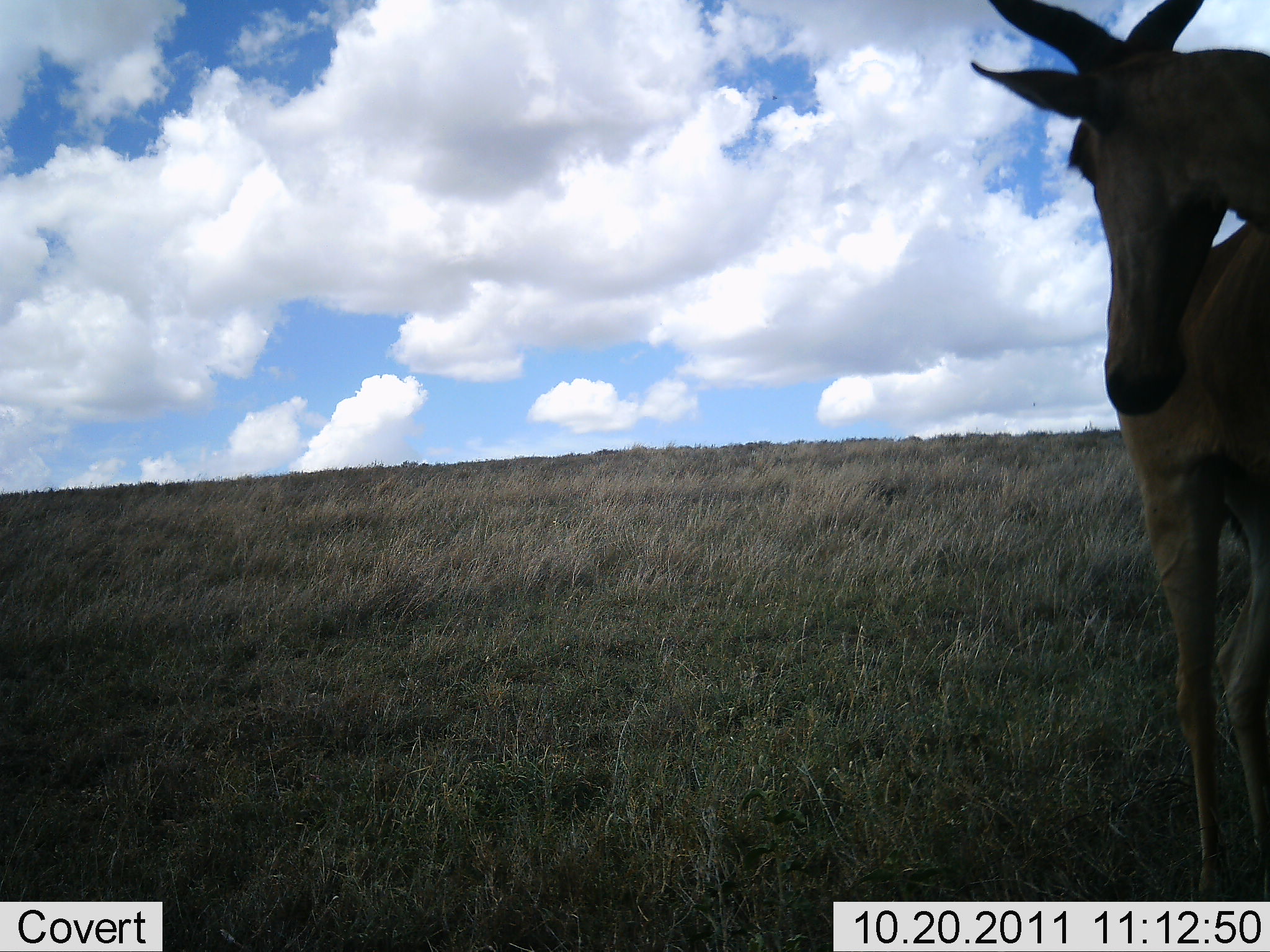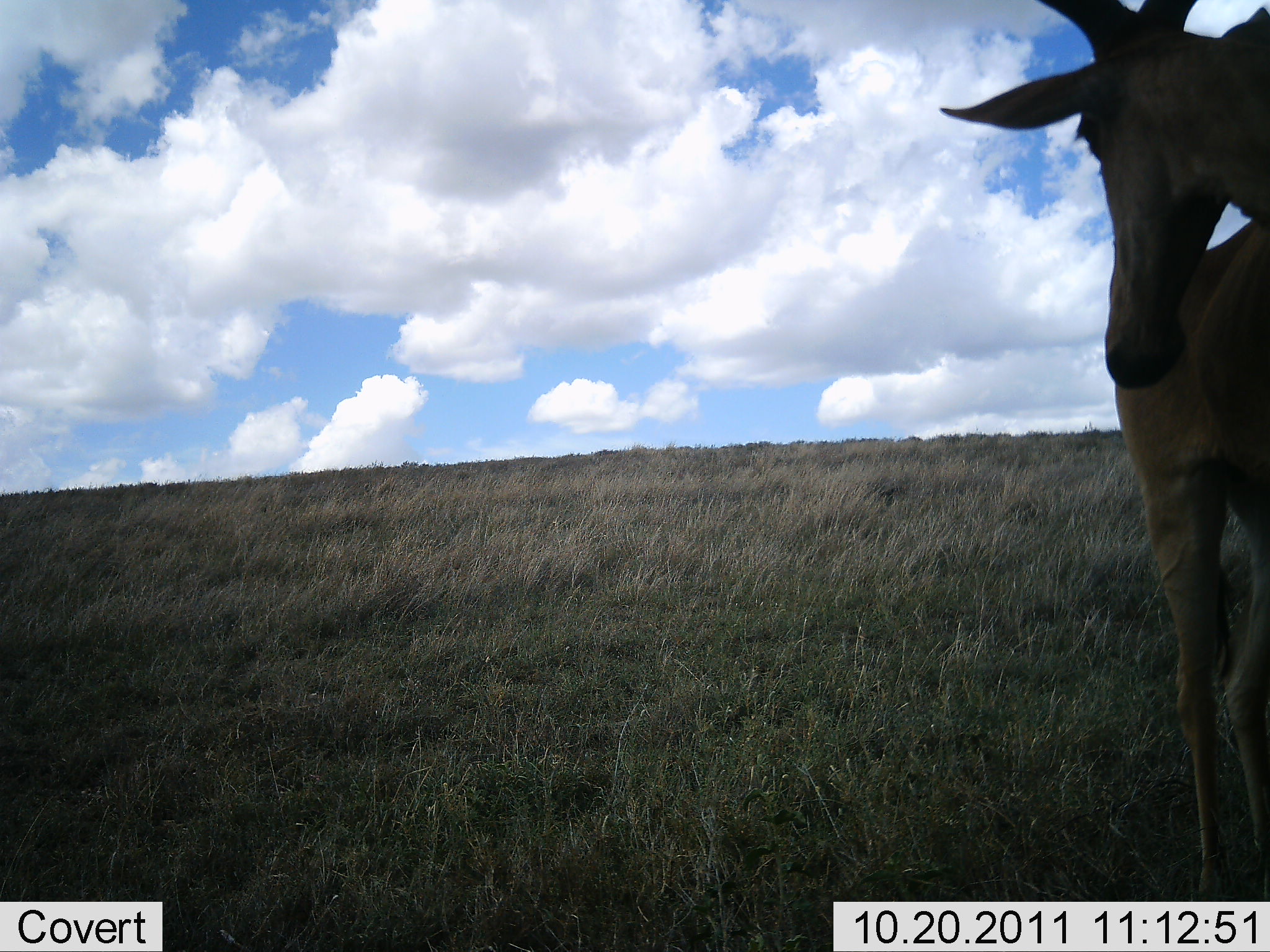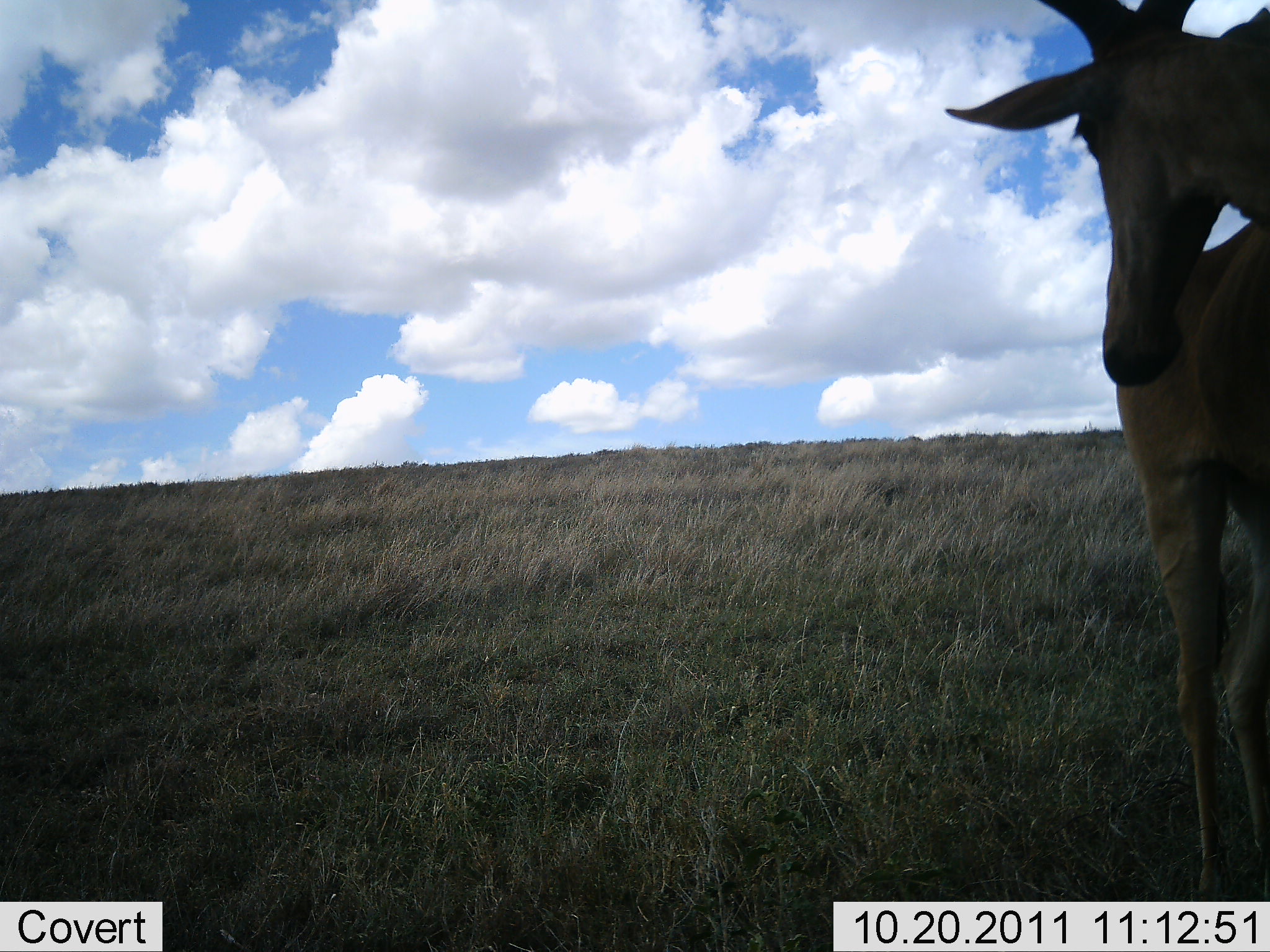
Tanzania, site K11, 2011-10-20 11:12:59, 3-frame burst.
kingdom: Animalia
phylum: Chordata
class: Mammalia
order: Artiodactyla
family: Bovidae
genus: Alcelaphus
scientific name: Alcelaphus buselaphus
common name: hartebeest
Hartebeest (Alcelaphus buselaphus), count 1. Behavior (volunteer vote fractions): standing 92%, resting 0%, moving 8%, interacting 0%. Young present (vote fraction): 0%. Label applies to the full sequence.